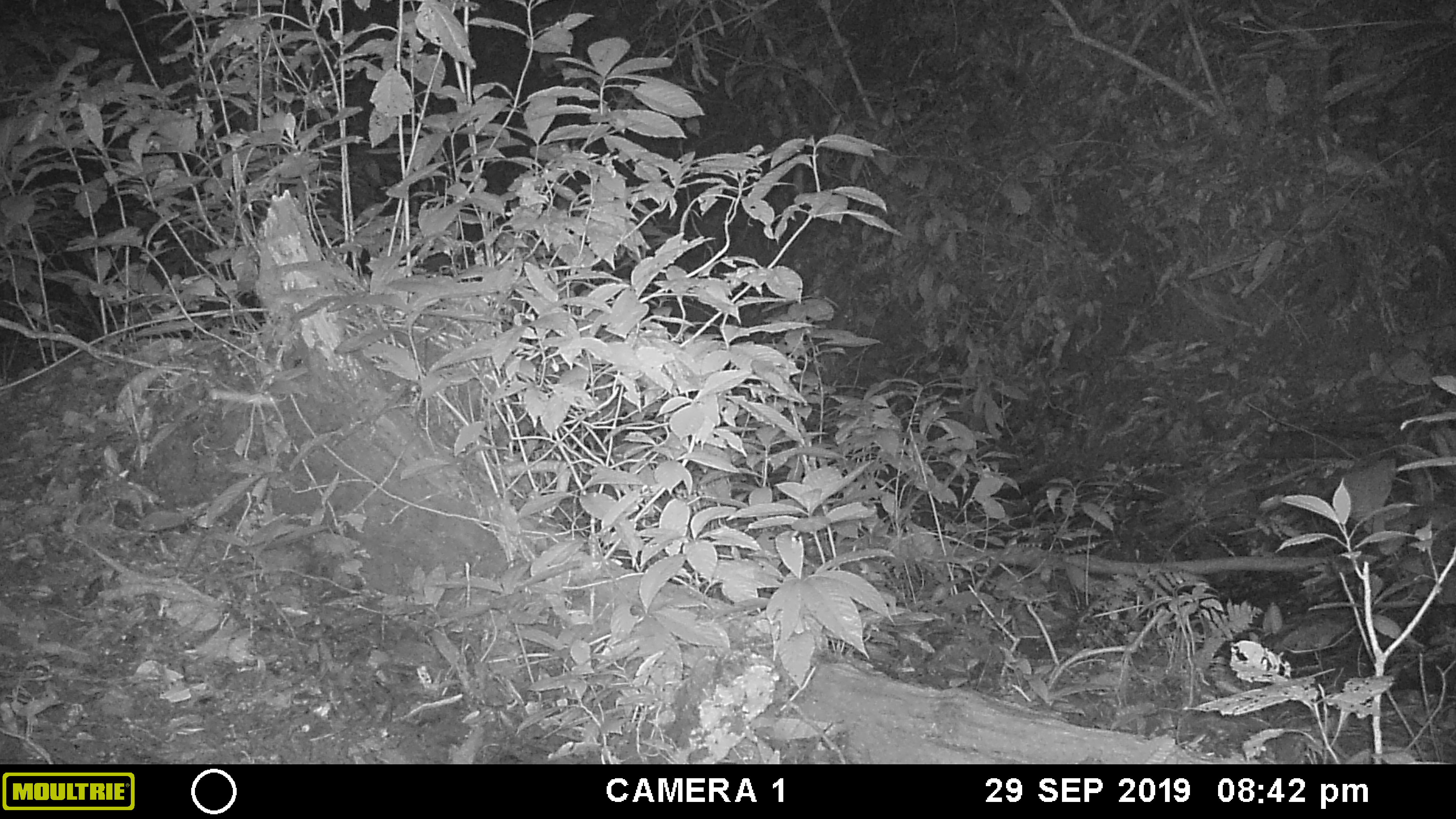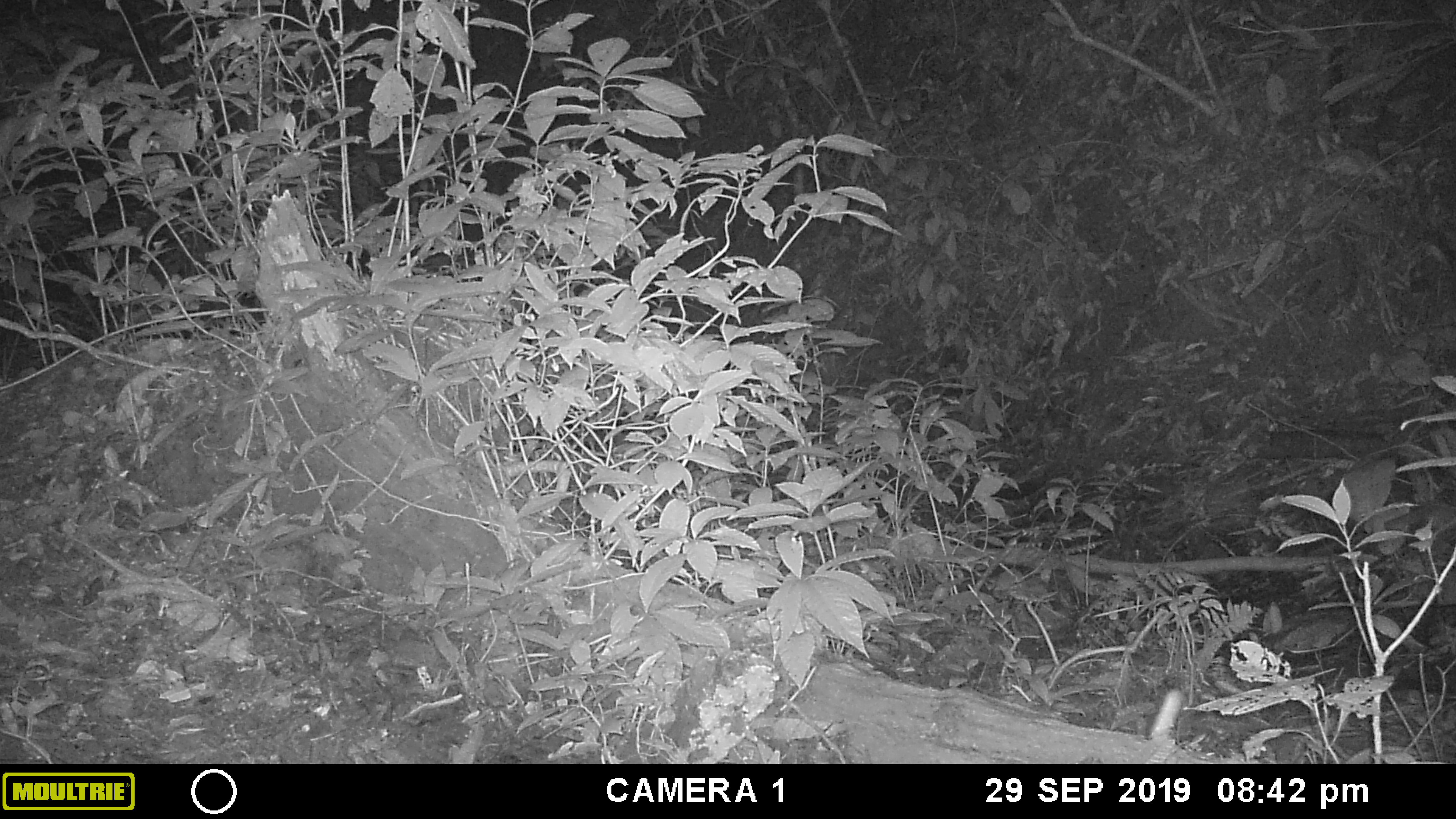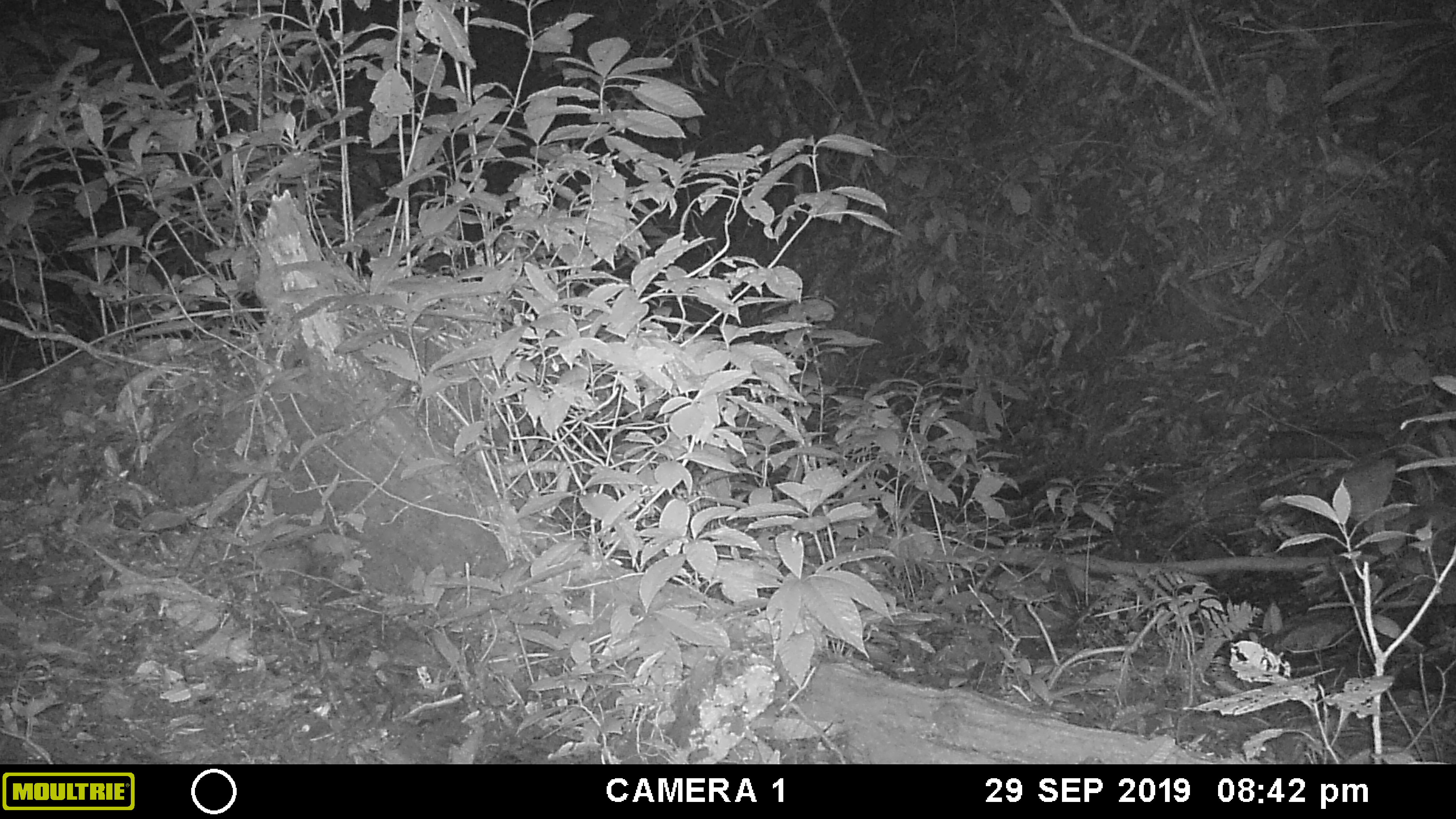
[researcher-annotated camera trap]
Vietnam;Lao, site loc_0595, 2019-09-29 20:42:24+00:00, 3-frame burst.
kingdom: Animalia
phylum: Arthropoda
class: Insecta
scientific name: Insecta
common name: insect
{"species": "insect (Insecta)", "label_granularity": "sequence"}